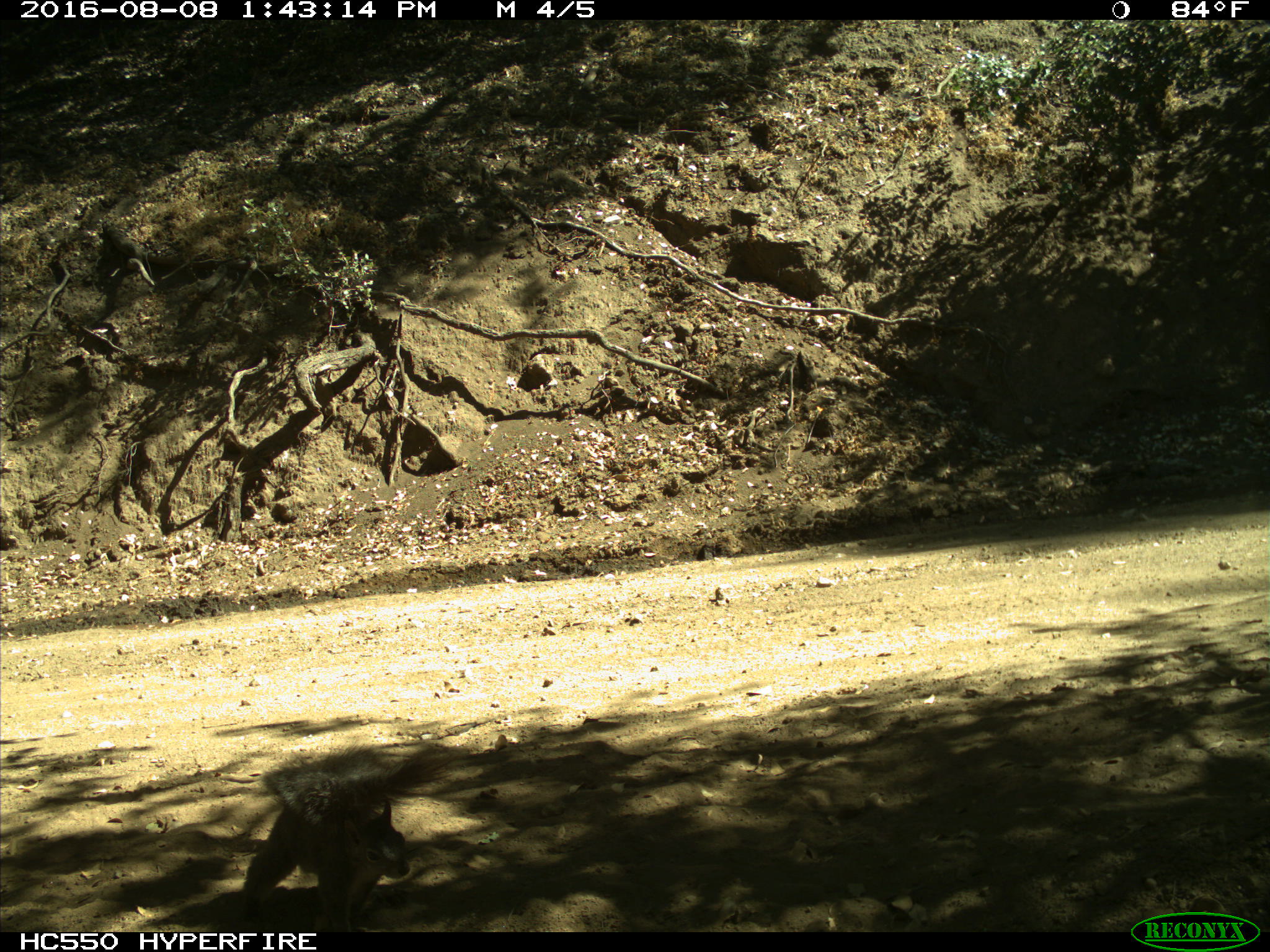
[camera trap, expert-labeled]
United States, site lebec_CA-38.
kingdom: Animalia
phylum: Chordata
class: Mammalia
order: Rodentia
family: Sciuridae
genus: Sciurus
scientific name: Sciurus carolinensis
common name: eastern gray squirrel